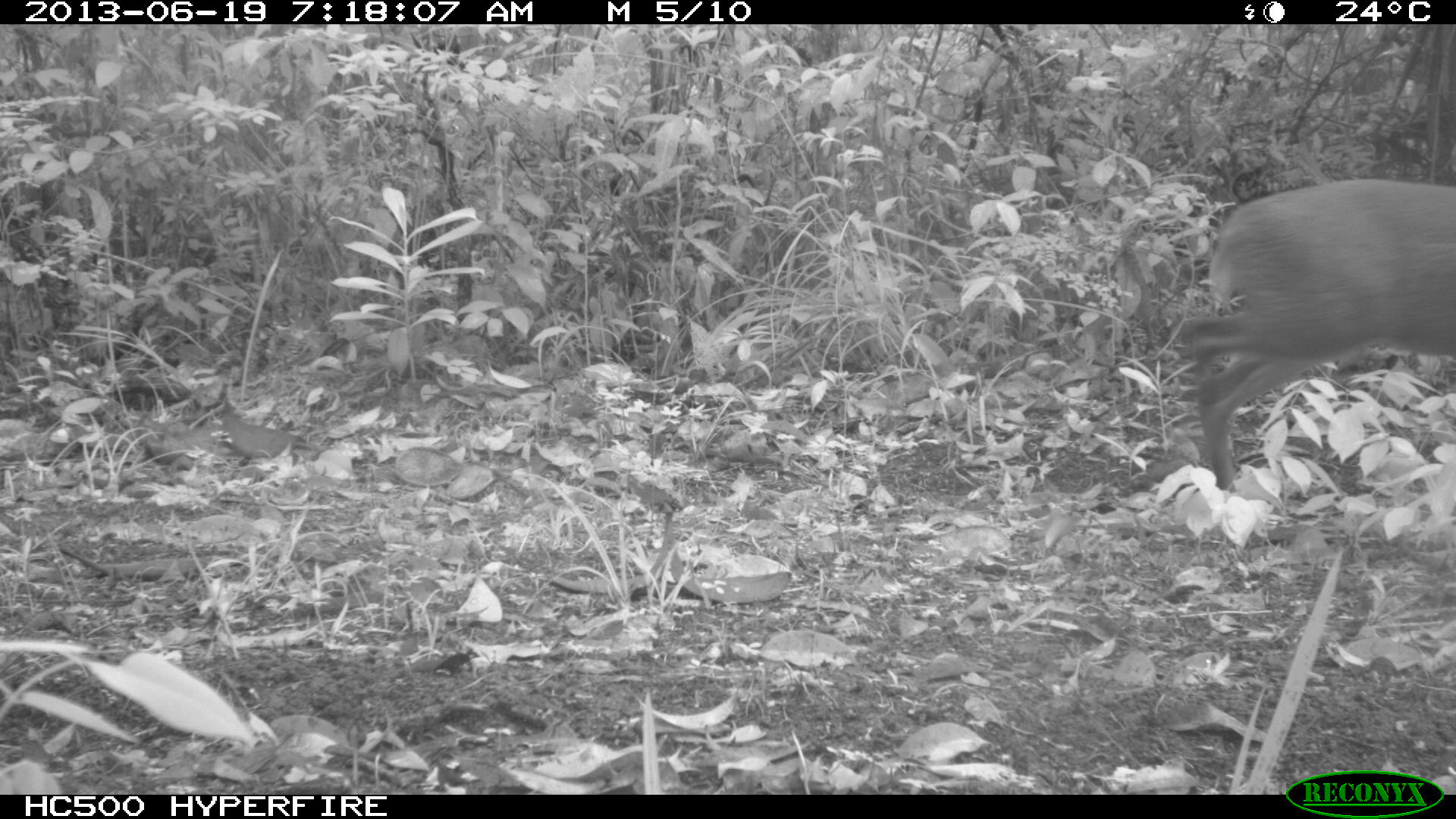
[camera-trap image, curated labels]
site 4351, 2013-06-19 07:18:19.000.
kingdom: Animalia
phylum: Chordata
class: Mammalia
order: Artiodactyla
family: Cervidae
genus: Mazama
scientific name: Mazama temama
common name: central american red brocket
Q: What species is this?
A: Mazama temama (central american red brocket).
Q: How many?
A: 1.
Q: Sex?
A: Male.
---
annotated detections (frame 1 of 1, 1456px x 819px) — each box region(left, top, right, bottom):
mazama temama: region(1181, 176, 1451, 494)